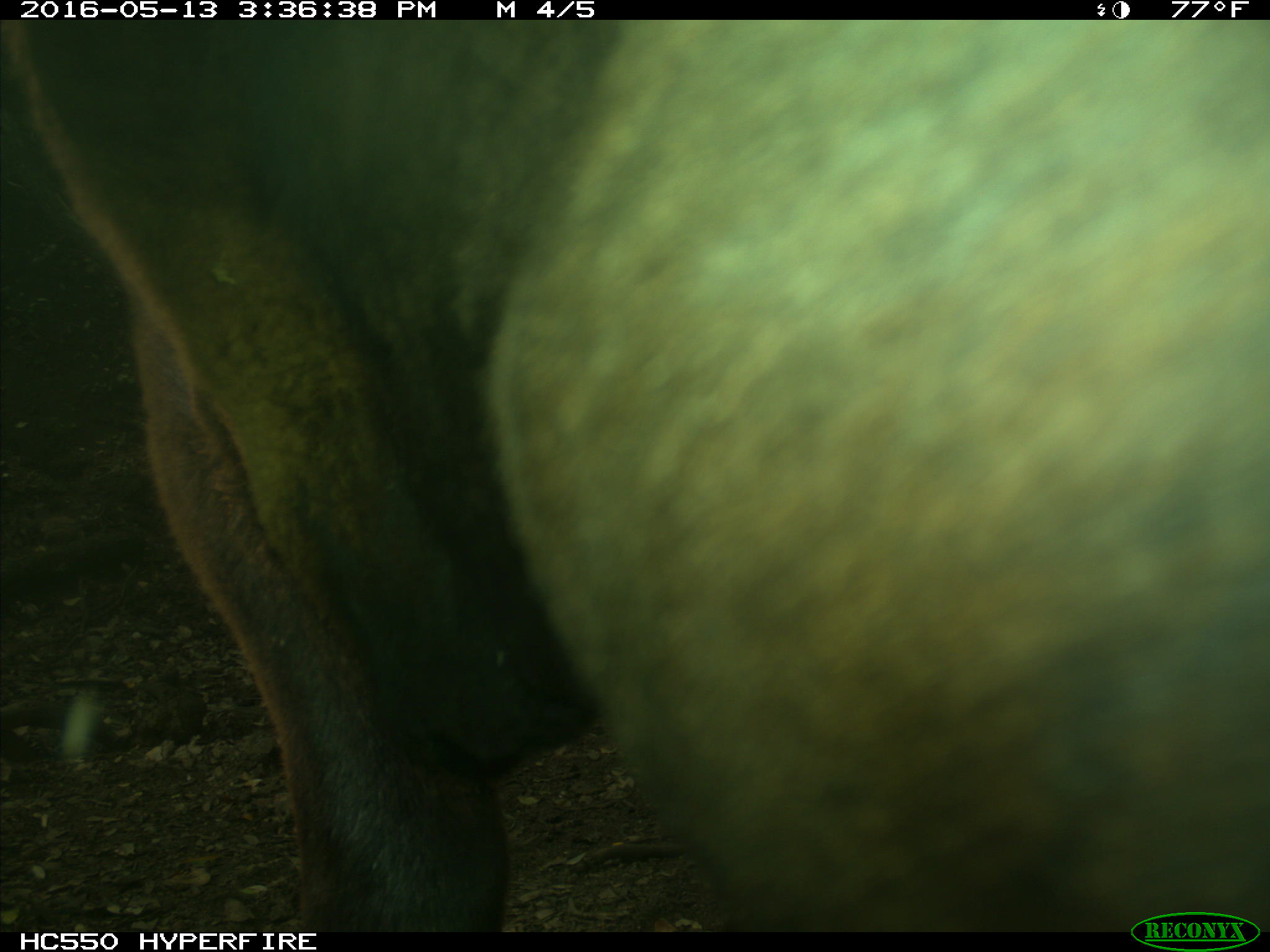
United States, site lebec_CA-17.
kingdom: Animalia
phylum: Chordata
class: Mammalia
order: Artiodactyla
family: Bovidae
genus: Bos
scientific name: Bos taurus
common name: domestic cow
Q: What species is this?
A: Bos taurus (domestic cow).